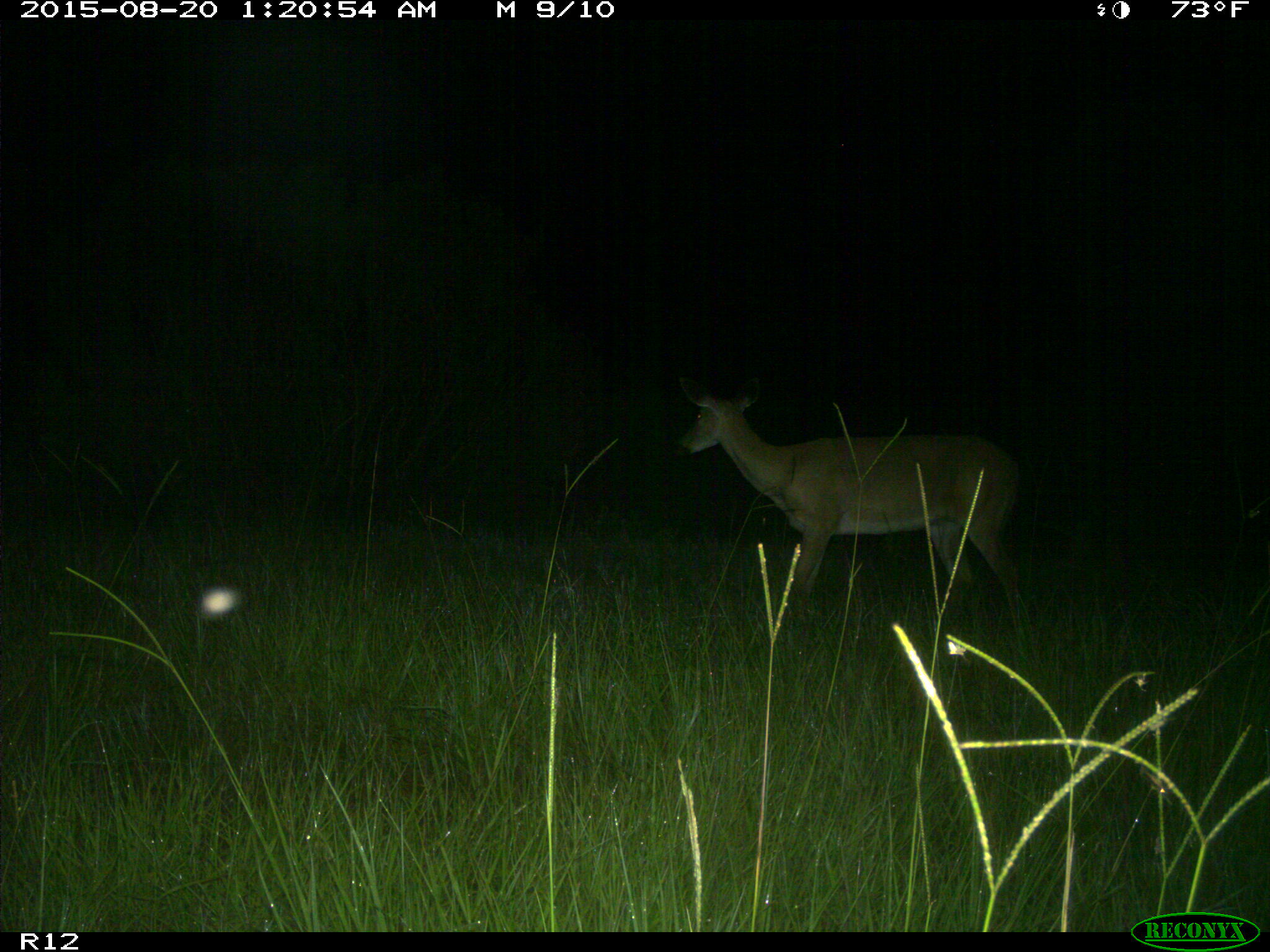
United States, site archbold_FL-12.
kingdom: Animalia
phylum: Chordata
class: Mammalia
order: Artiodactyla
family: Cervidae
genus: Odocoileus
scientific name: Odocoileus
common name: deer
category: unidentified deer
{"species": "unidentified deer (deer) (Odocoileus)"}